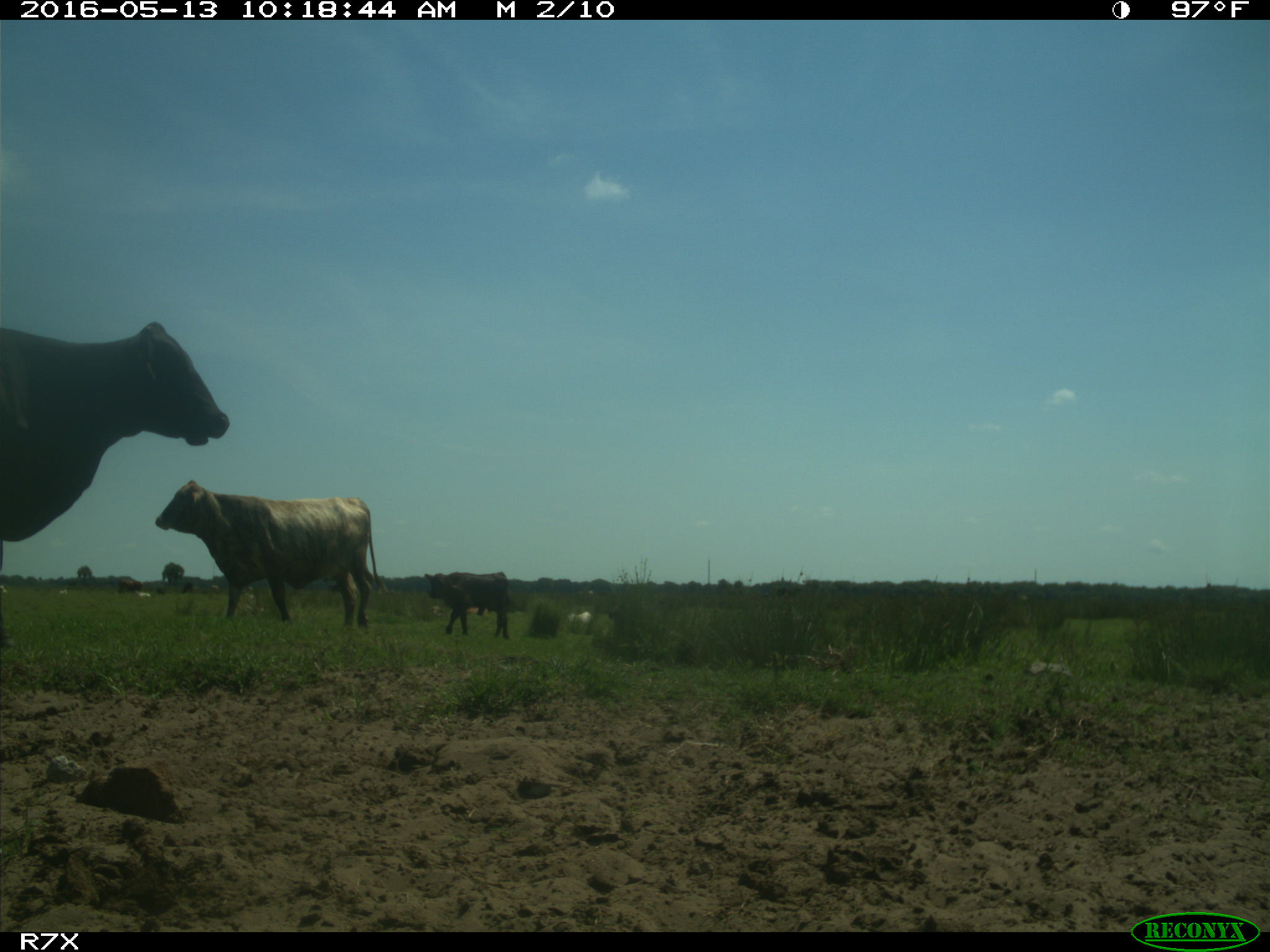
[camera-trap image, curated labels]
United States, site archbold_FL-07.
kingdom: Animalia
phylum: Chordata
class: Mammalia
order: Artiodactyla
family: Bovidae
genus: Bos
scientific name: Bos taurus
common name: domestic cow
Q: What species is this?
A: Bos taurus (domestic cow).